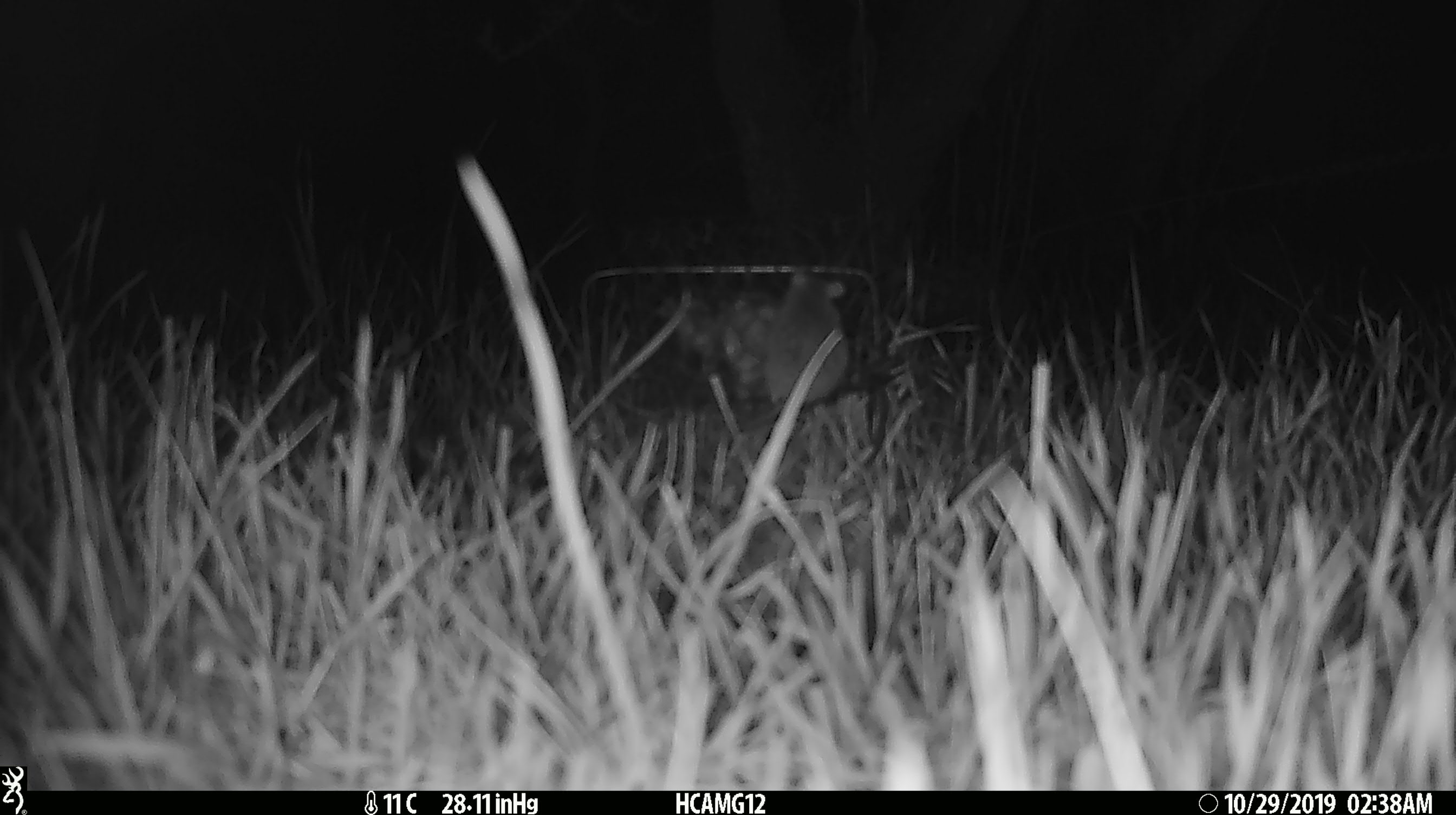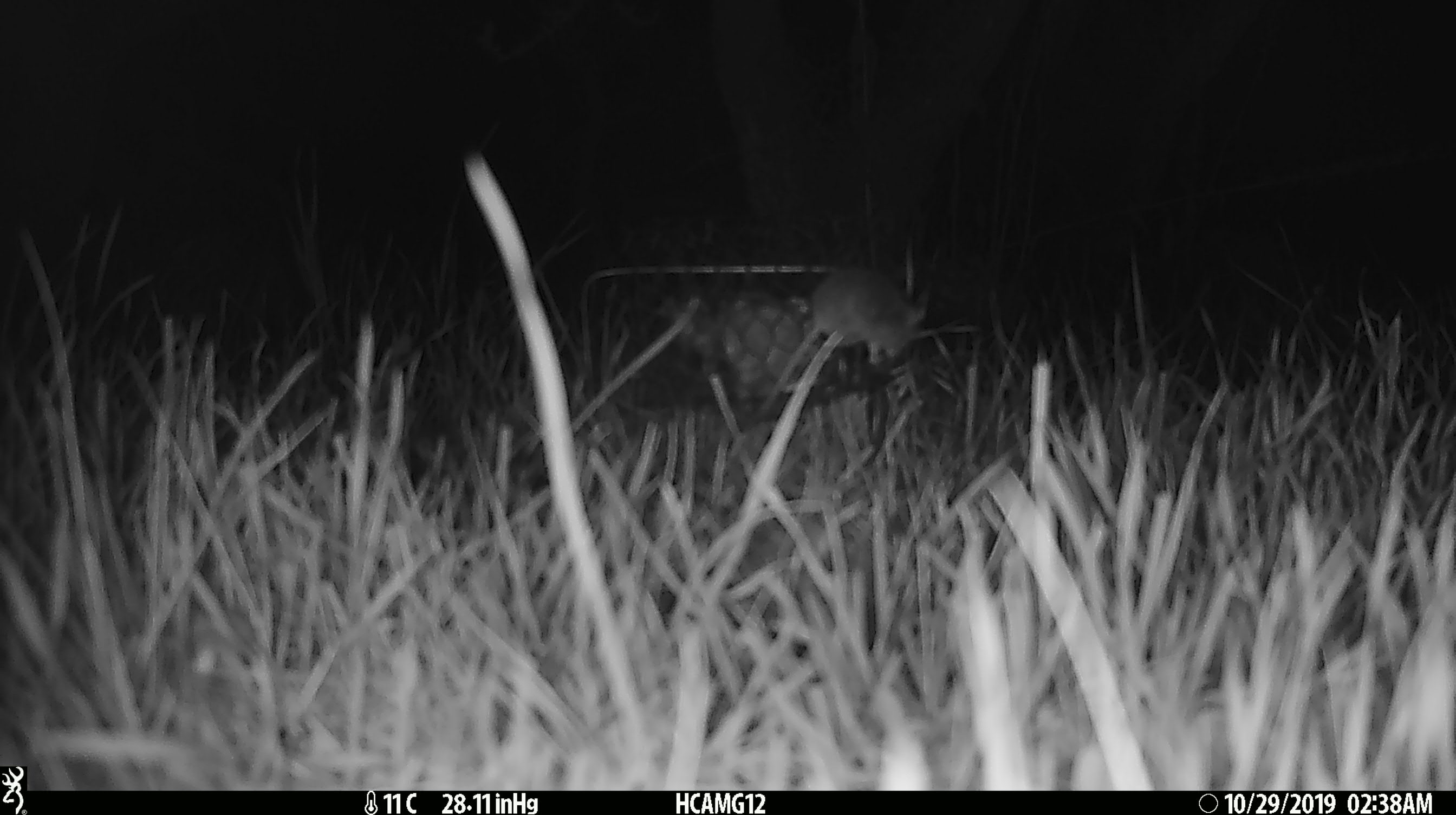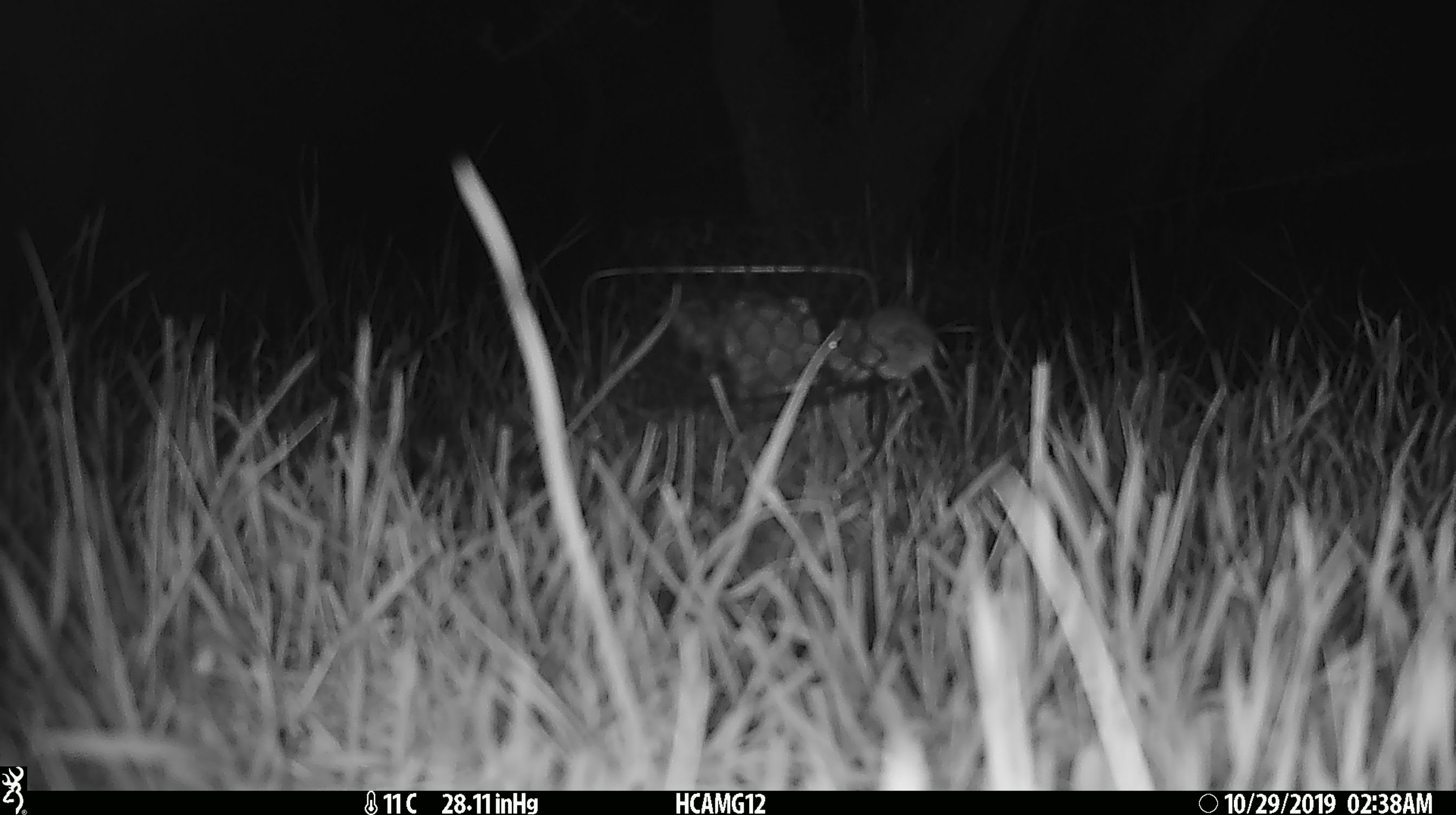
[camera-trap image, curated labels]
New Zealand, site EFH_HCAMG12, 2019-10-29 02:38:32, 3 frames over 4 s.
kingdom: Animalia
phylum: Chordata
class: Mammalia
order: Rodentia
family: Muridae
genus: Mus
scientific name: Mus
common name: mouse